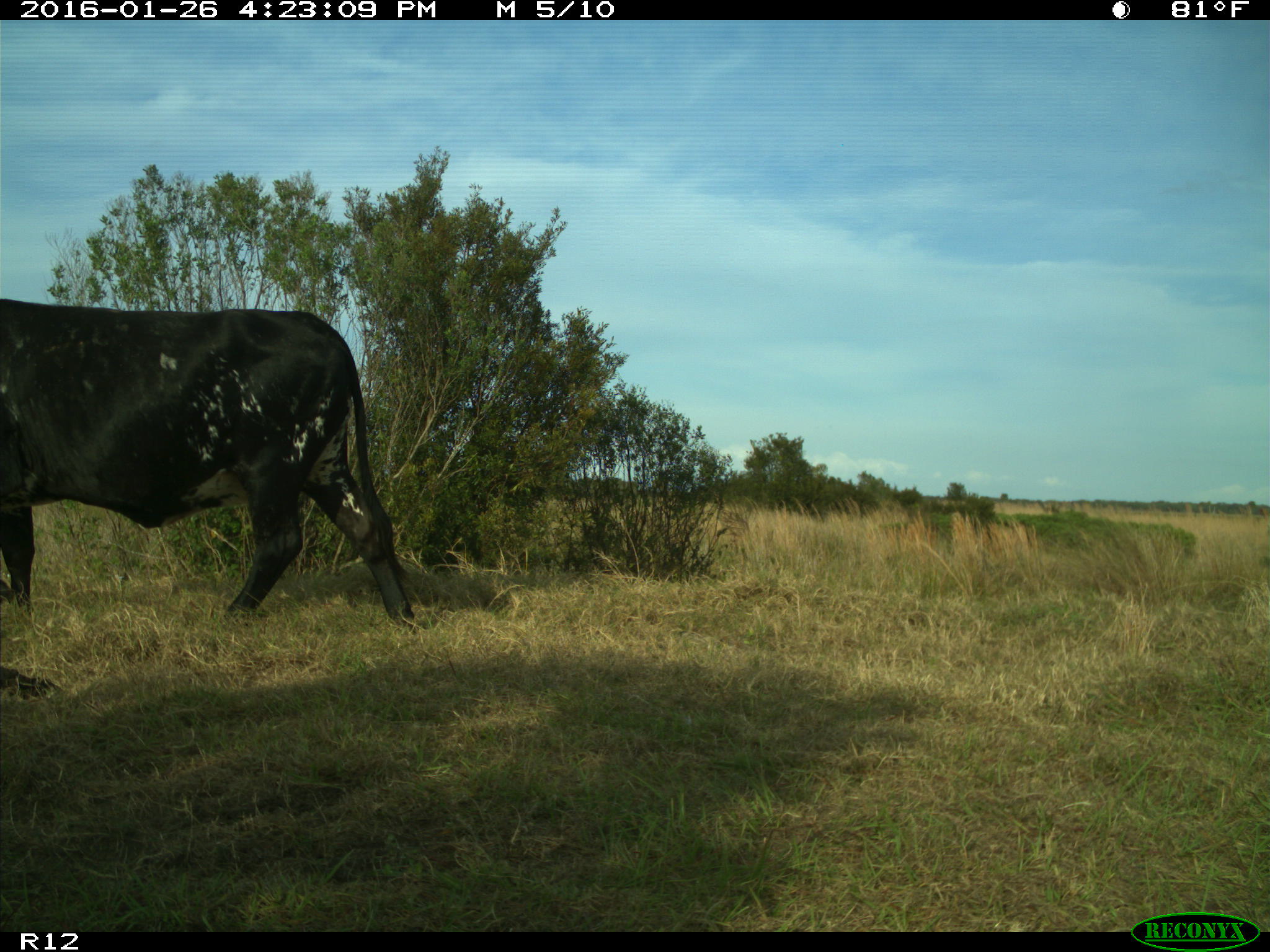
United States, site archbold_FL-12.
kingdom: Animalia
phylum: Chordata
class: Mammalia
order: Artiodactyla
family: Bovidae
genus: Bos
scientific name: Bos taurus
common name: domestic cow